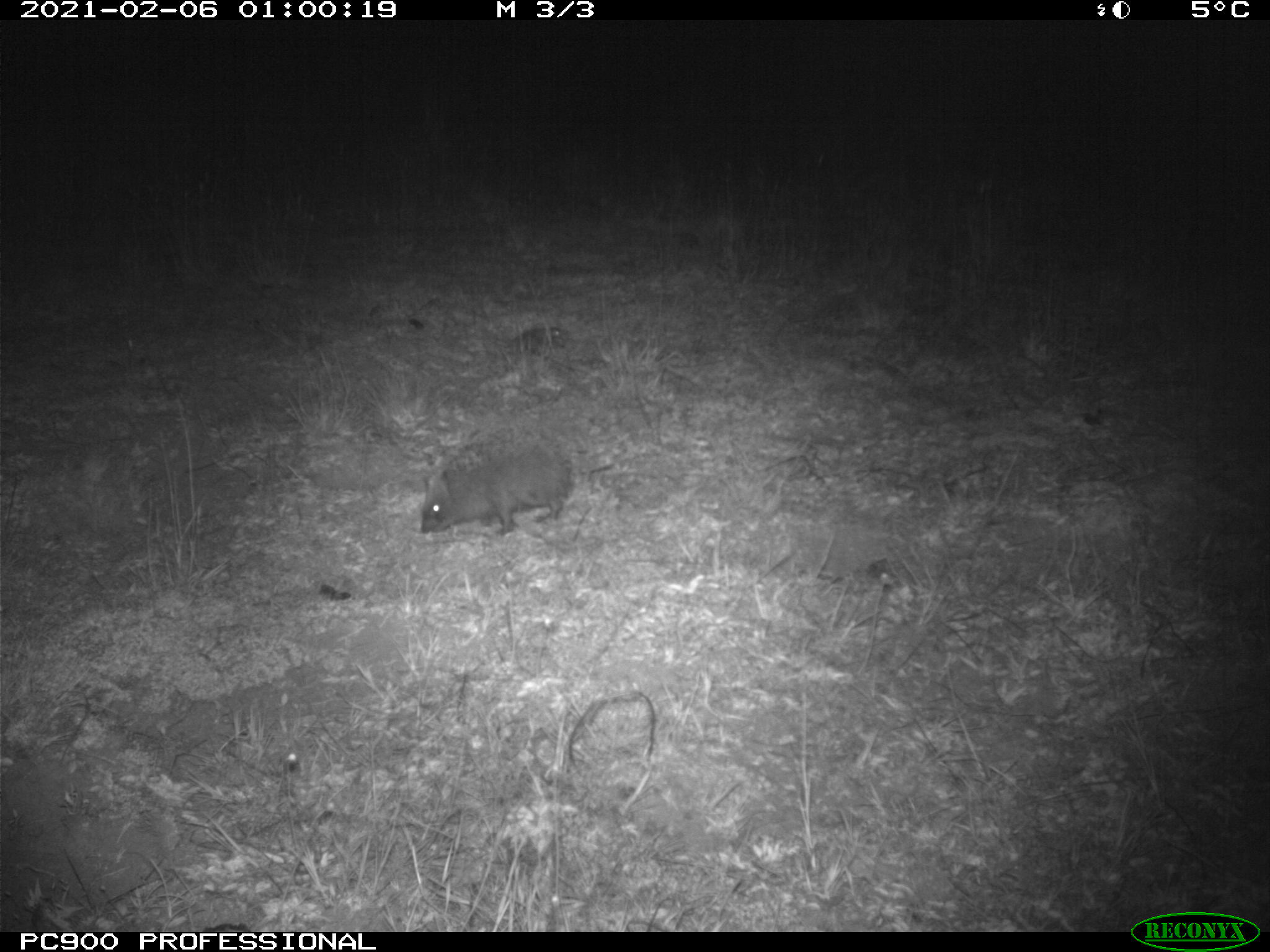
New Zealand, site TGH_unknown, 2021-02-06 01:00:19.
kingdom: Animalia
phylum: Chordata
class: Mammalia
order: Eulipotyphla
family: Erinaceidae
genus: Erinaceus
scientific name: Erinaceus europaeus europaeus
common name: european hedgehog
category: hedgehog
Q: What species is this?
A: Hedgehog (european hedgehog) (Erinaceus europaeus europaeus).